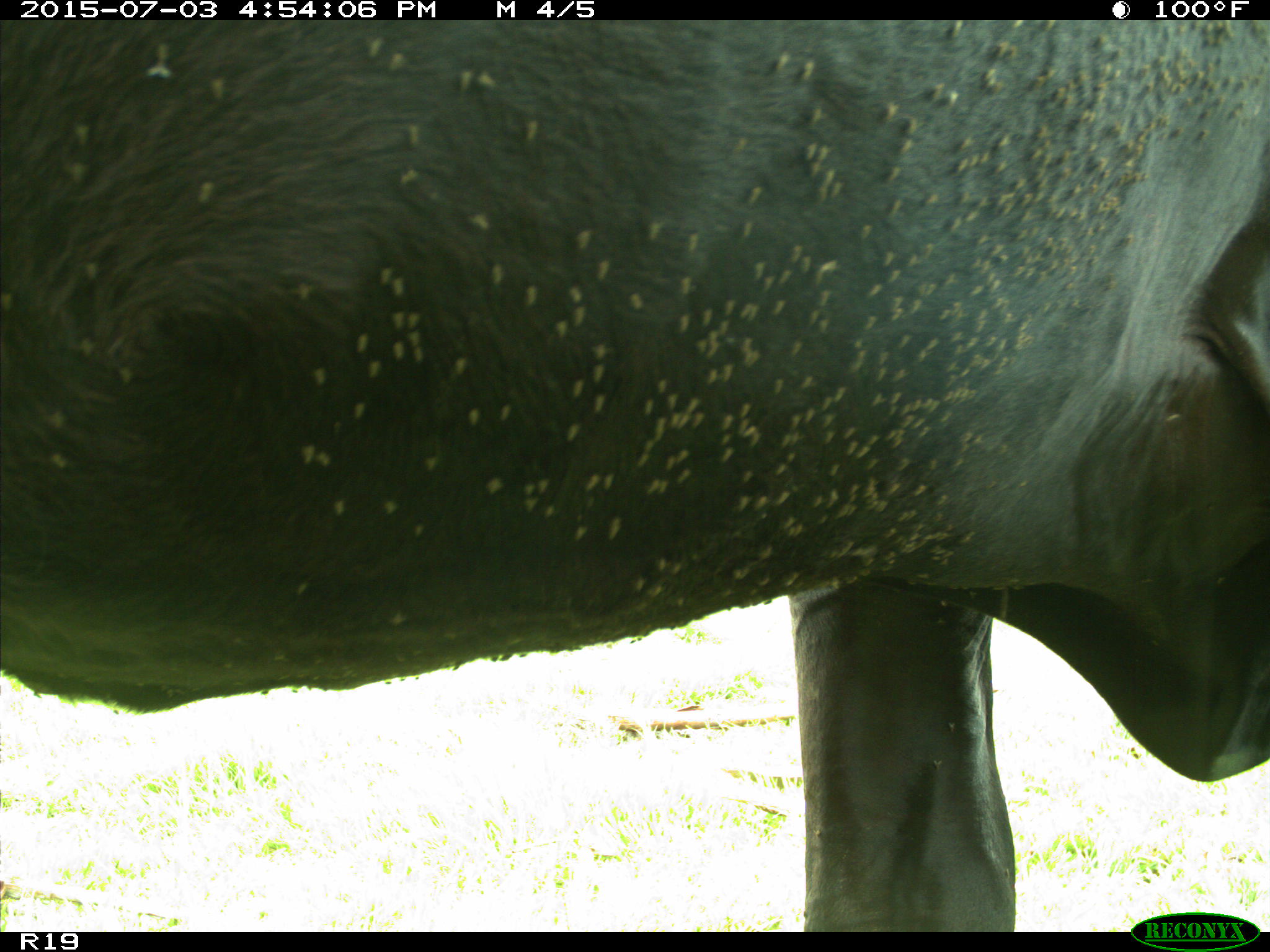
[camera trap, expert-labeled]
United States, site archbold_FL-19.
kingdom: Animalia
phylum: Chordata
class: Mammalia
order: Artiodactyla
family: Bovidae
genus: Bos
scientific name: Bos taurus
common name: domestic cow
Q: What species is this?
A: Bos taurus (domestic cow).